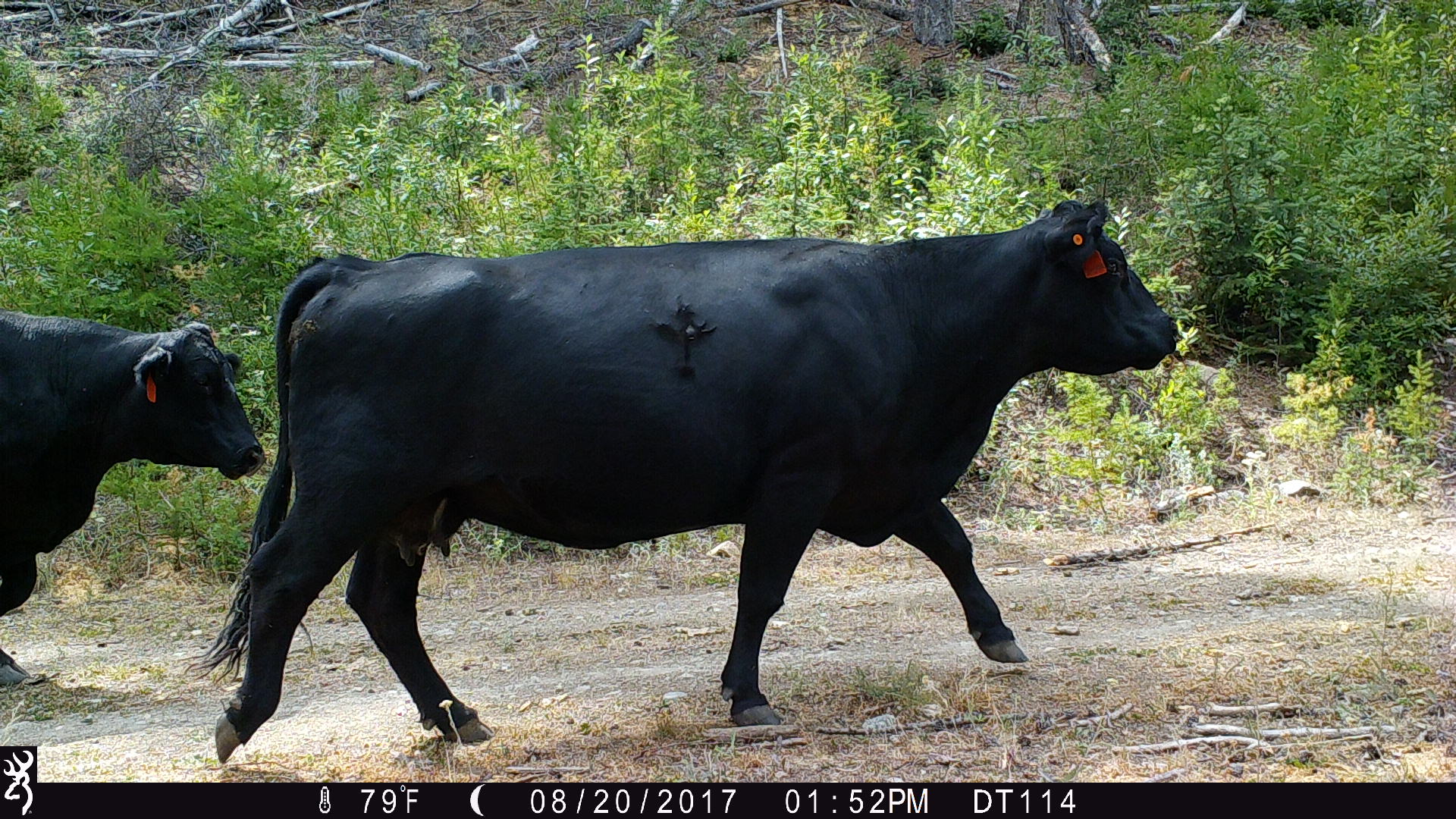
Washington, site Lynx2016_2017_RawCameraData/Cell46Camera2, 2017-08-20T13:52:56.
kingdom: Animalia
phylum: Chordata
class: Mammalia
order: Artiodactyla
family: Bovidae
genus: Bos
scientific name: Bos taurus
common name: domestic cattle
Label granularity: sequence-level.